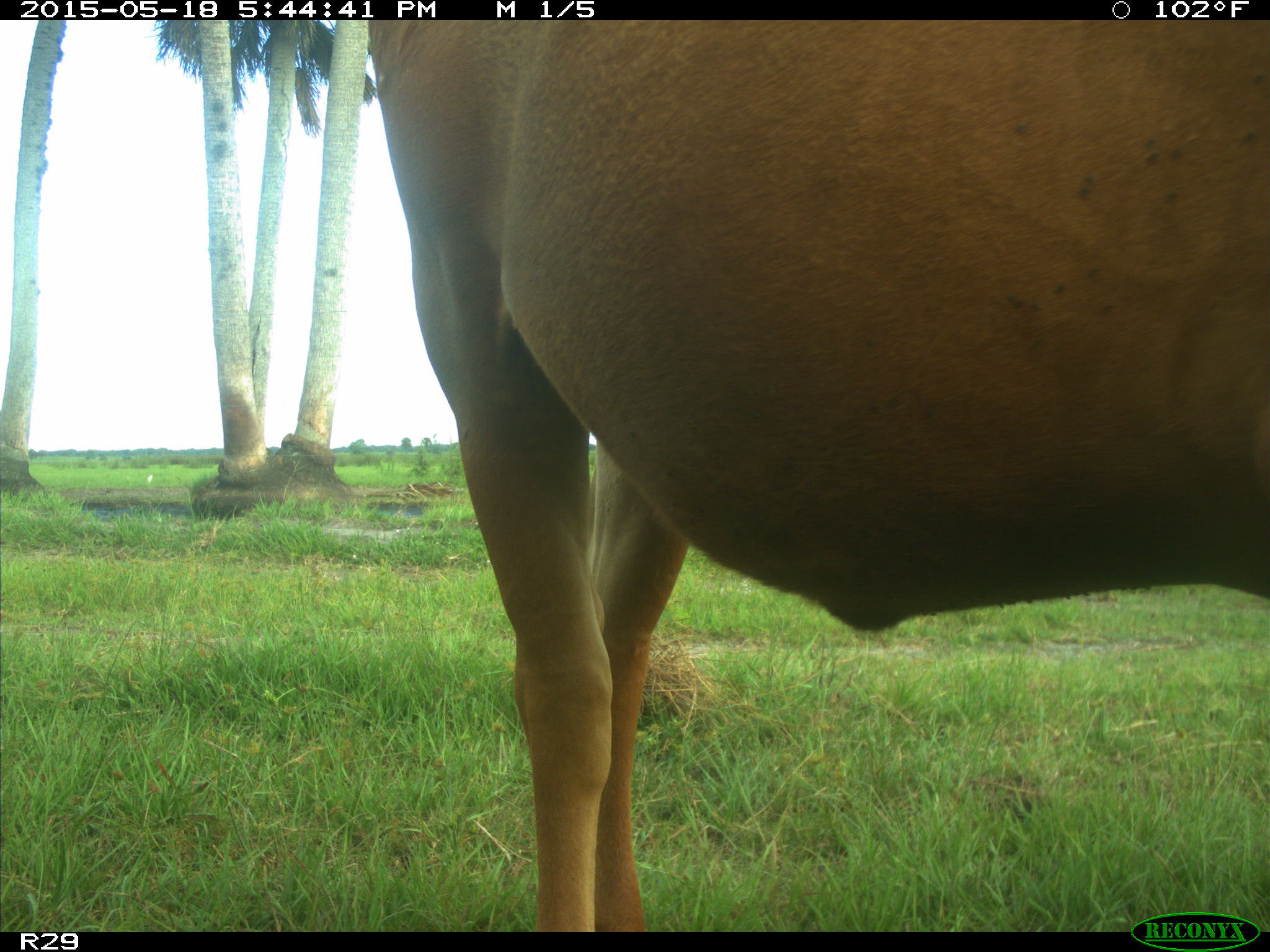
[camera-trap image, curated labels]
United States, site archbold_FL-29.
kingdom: Animalia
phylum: Chordata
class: Mammalia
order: Artiodactyla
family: Bovidae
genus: Bos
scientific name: Bos taurus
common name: domestic cow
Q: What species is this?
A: Bos taurus (domestic cow).